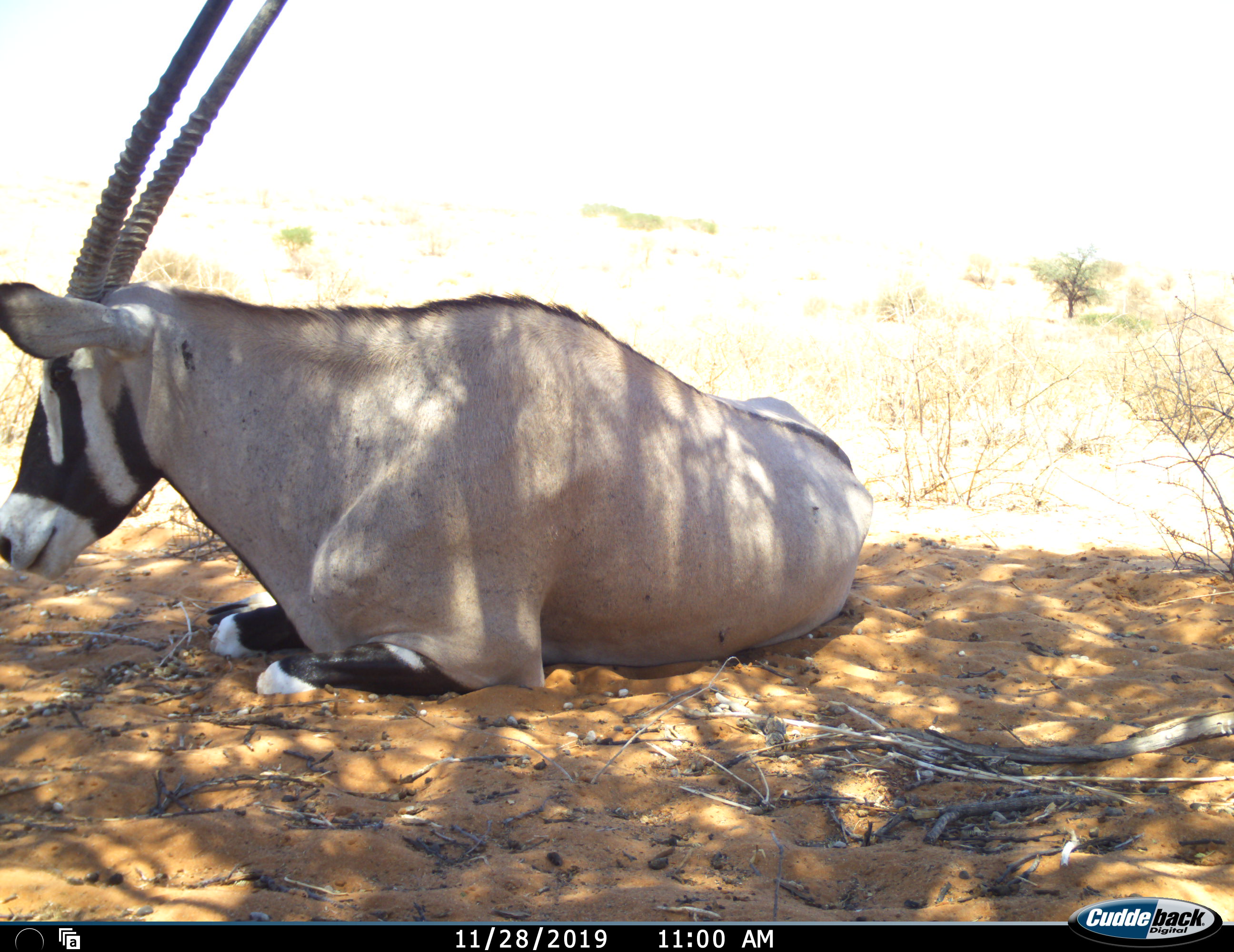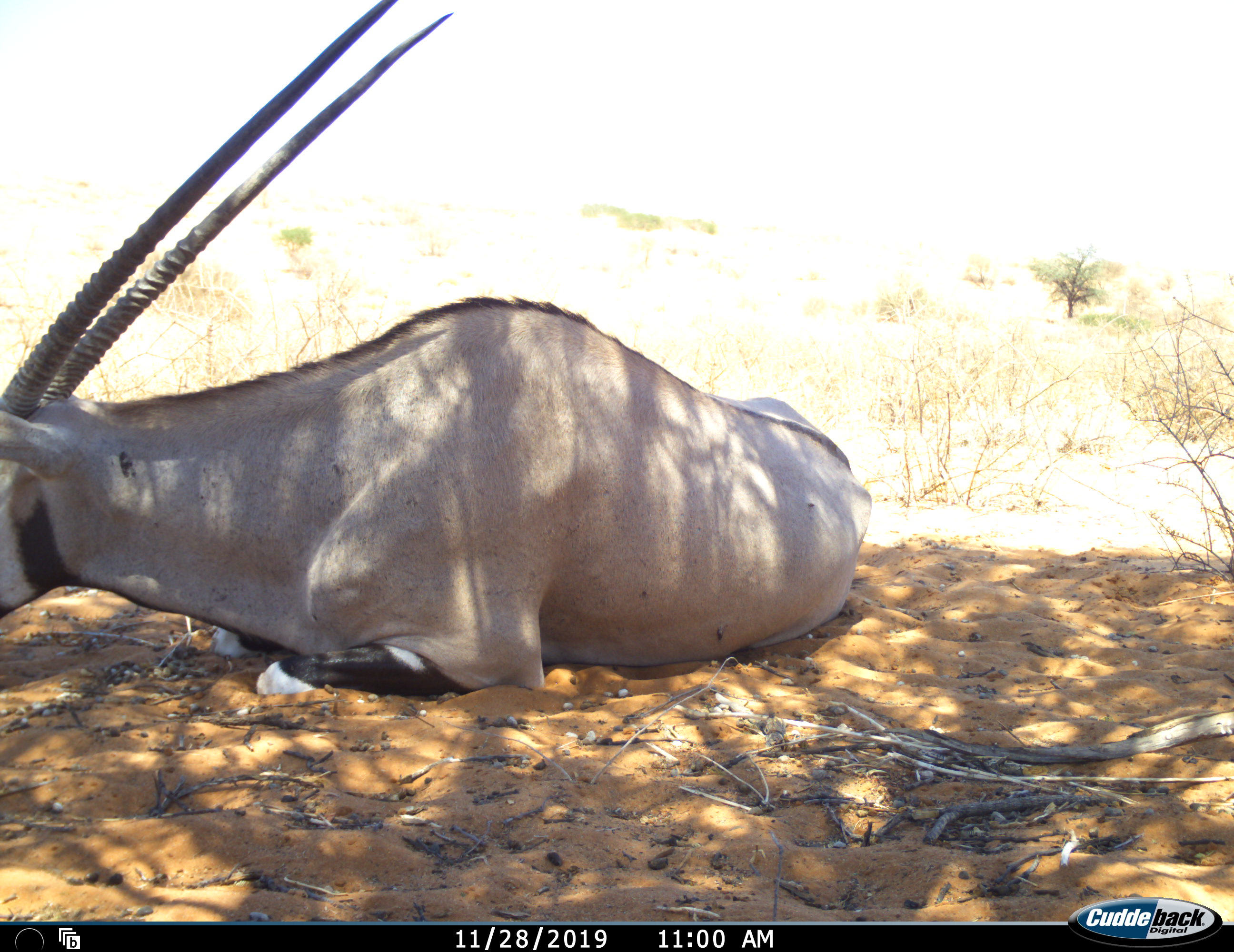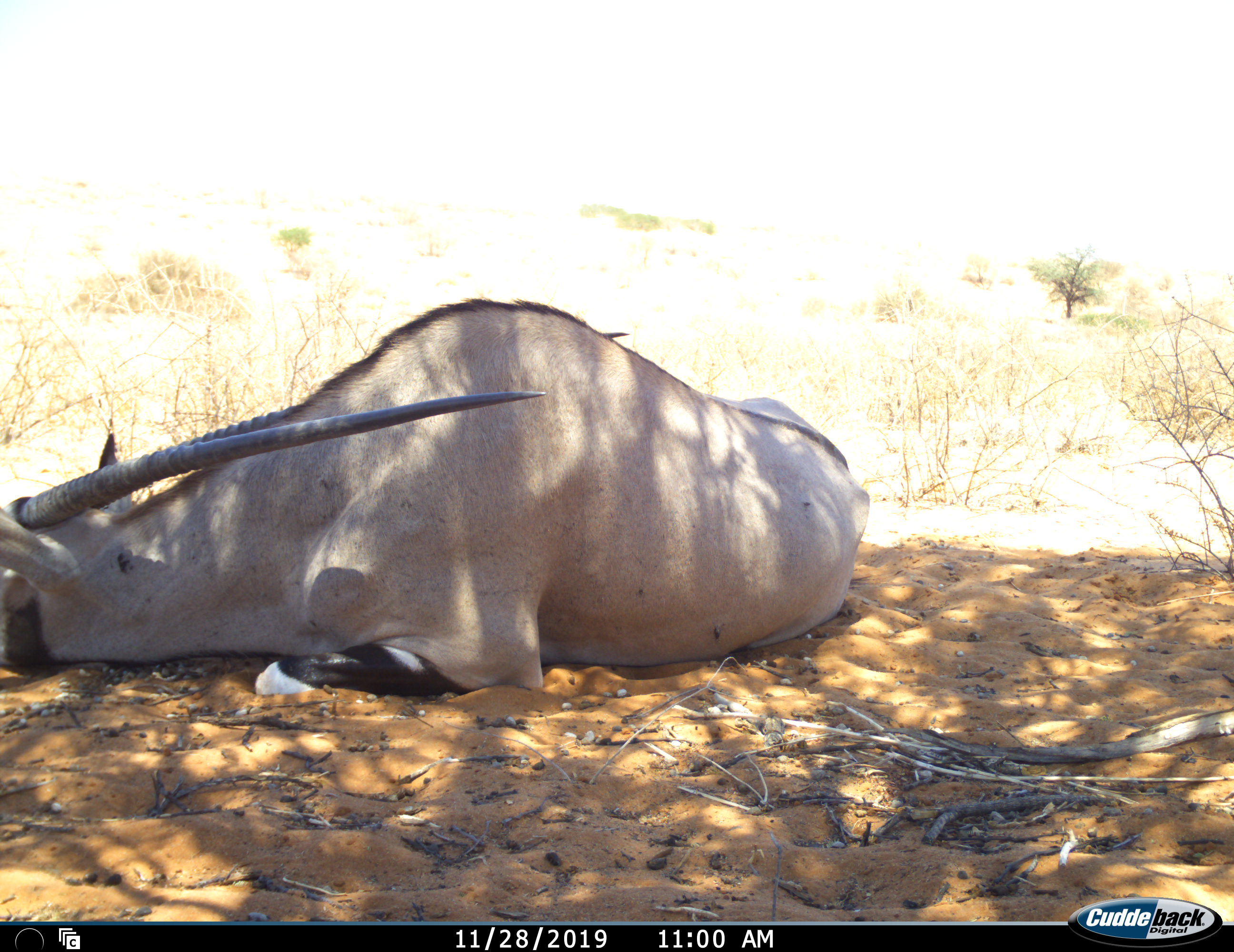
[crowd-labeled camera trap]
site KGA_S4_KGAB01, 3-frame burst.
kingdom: Animalia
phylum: Chordata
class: Mammalia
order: Artiodactyla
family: Bovidae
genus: Oryx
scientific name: Oryx gazella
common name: gemsbok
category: oryx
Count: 1.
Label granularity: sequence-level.